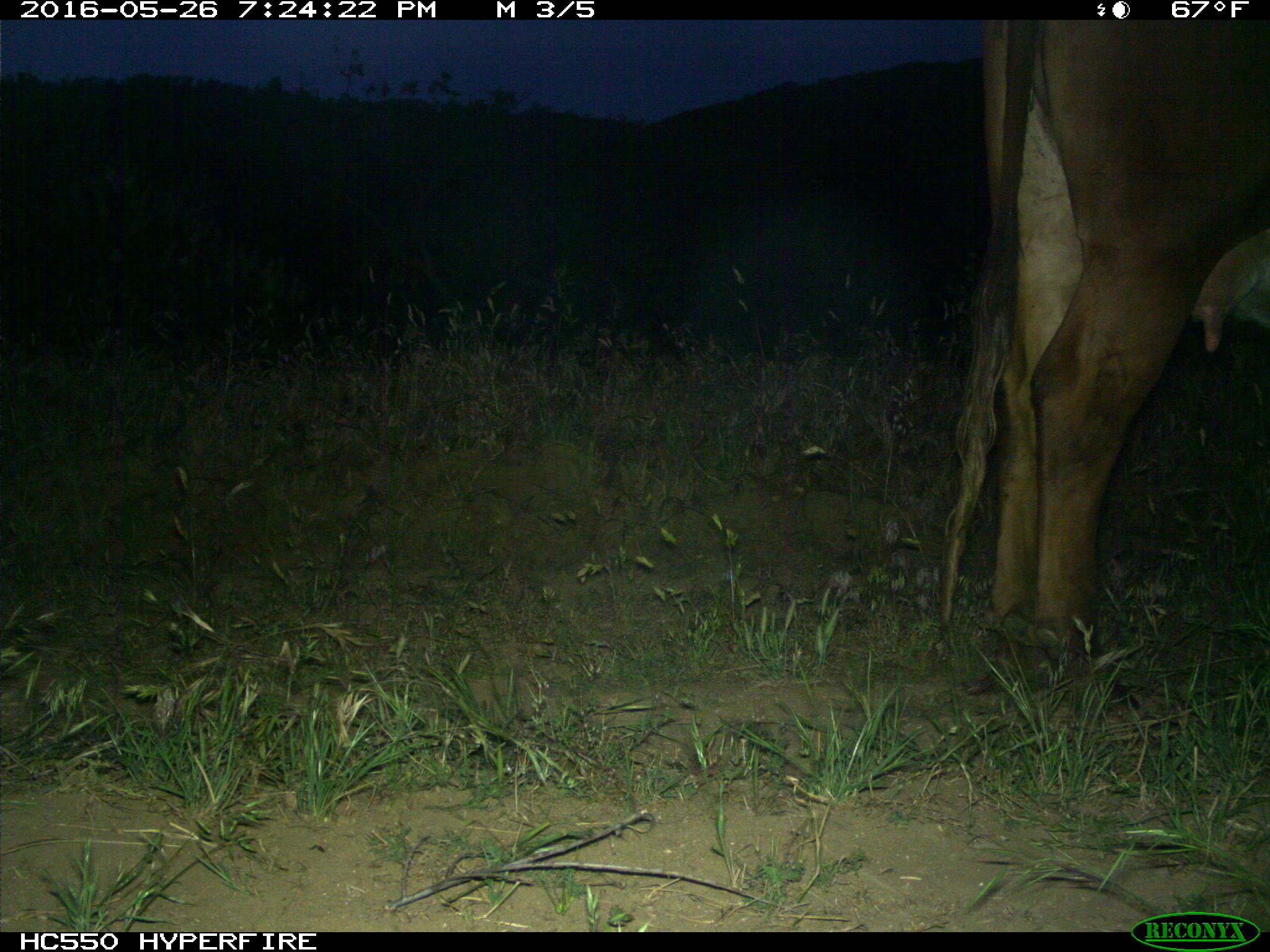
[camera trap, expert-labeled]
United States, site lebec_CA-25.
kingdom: Animalia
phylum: Chordata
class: Mammalia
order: Artiodactyla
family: Bovidae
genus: Bos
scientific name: Bos taurus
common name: domestic cow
Bos taurus (domestic cow).